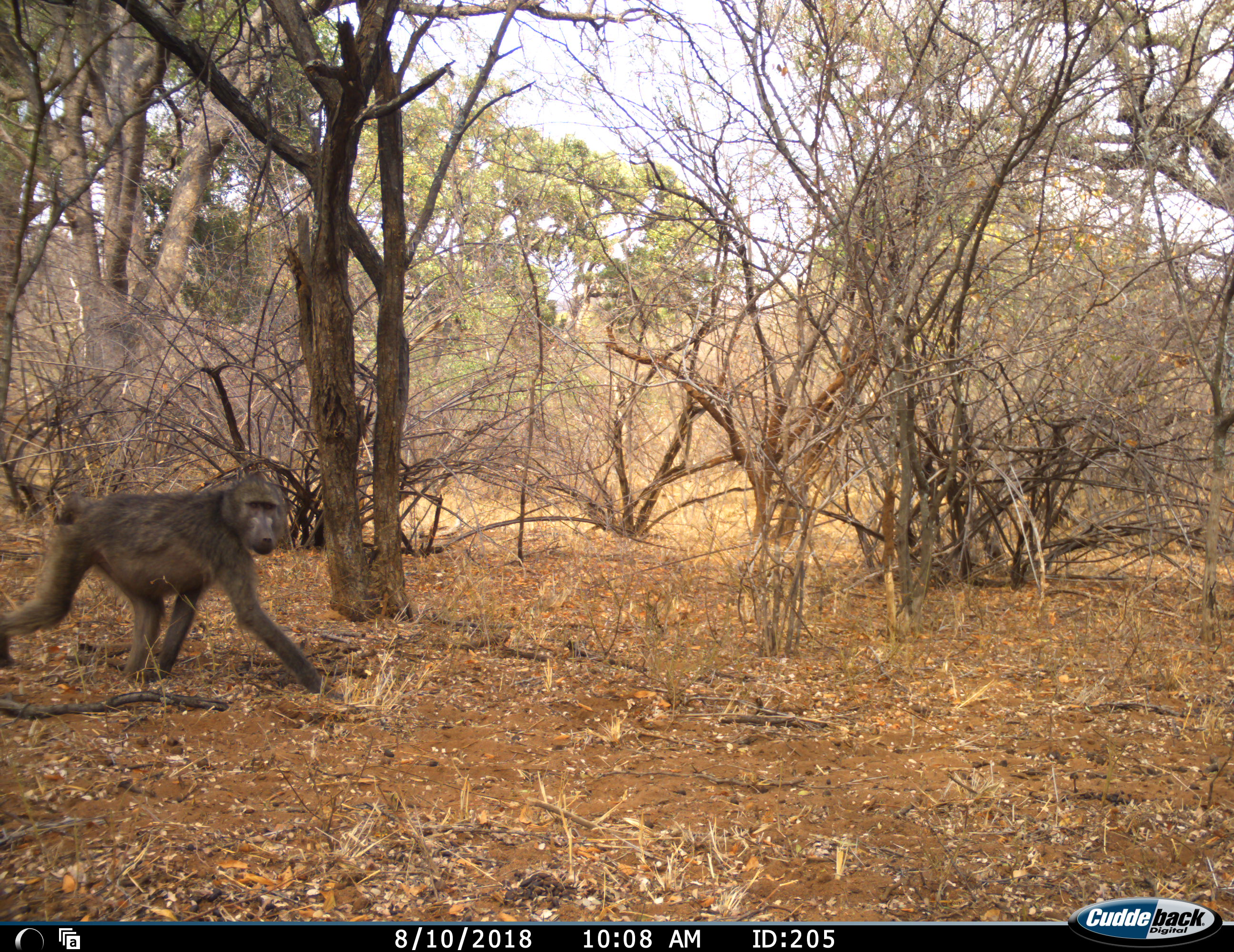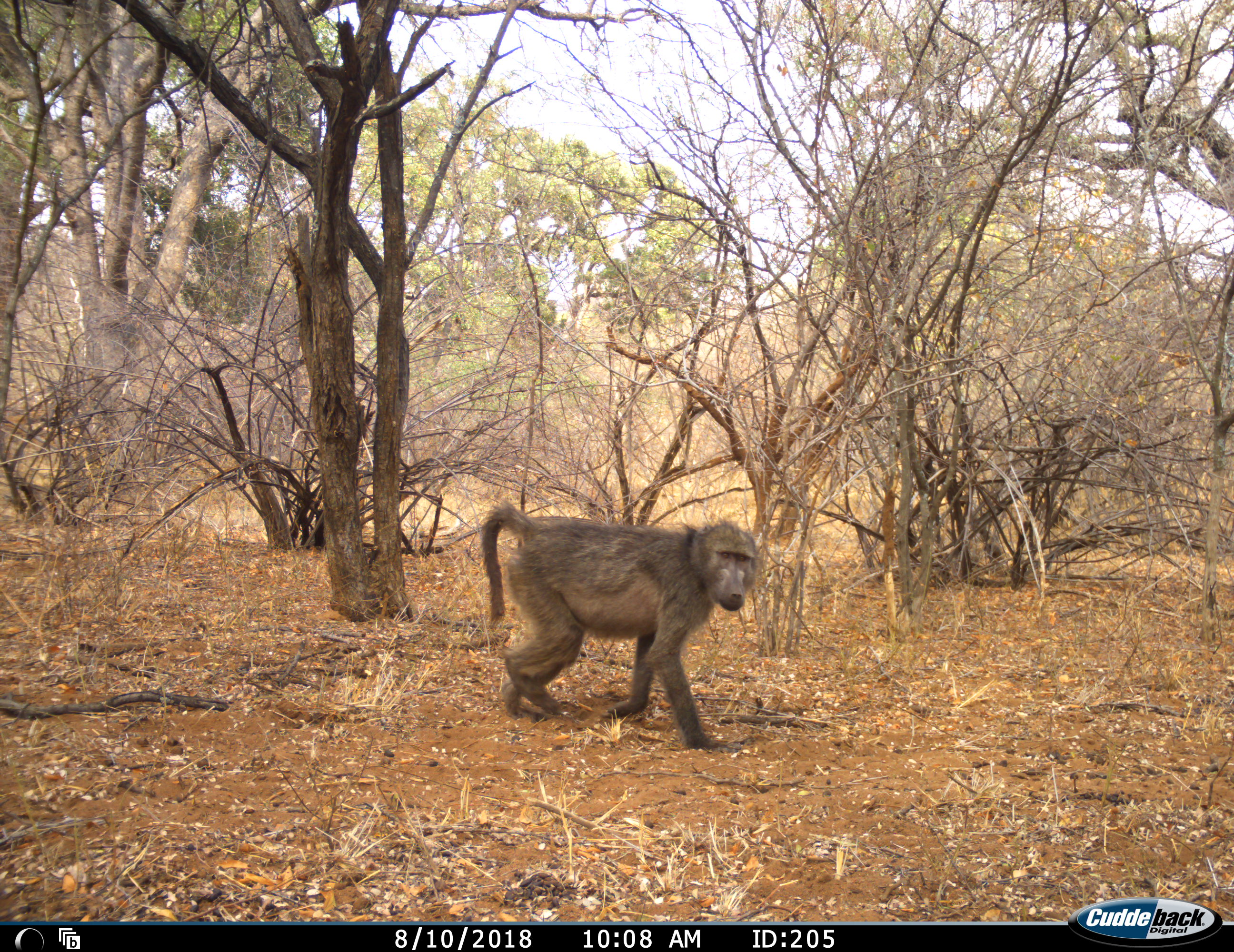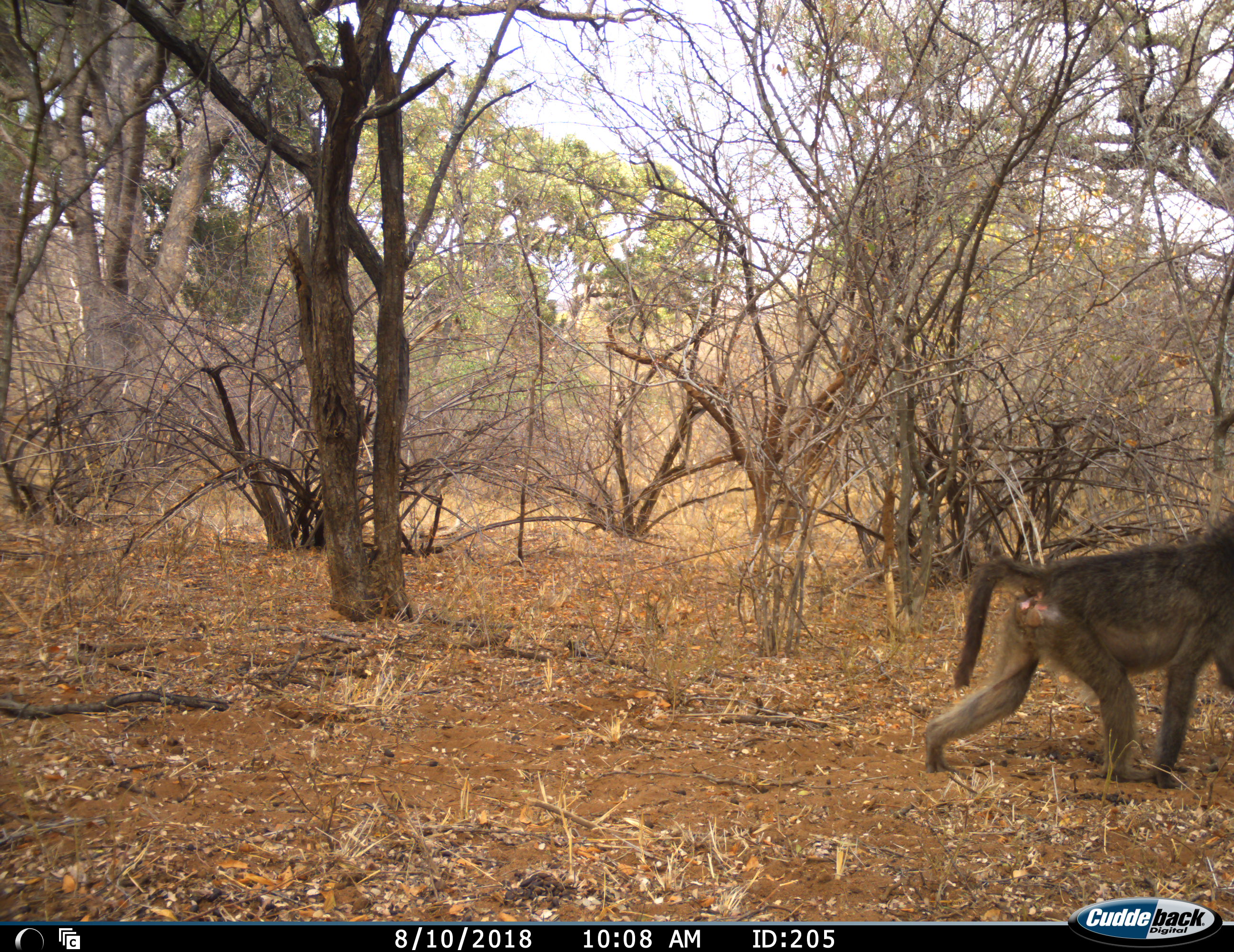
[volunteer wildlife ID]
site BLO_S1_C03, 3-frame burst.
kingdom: Animalia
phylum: Chordata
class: Mammalia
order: Primates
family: Cercopithecidae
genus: Papio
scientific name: Papio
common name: baboon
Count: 1.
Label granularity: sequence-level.